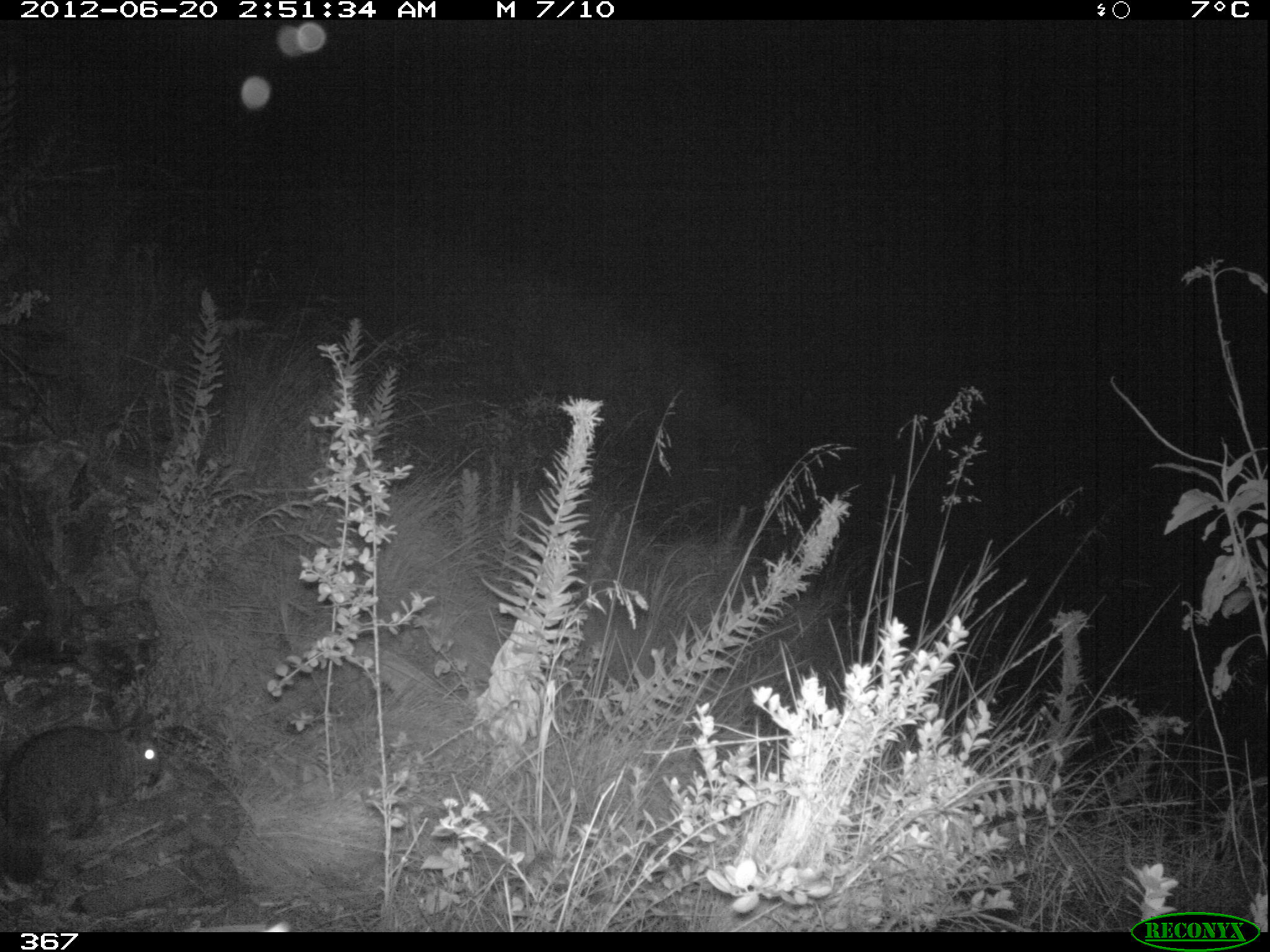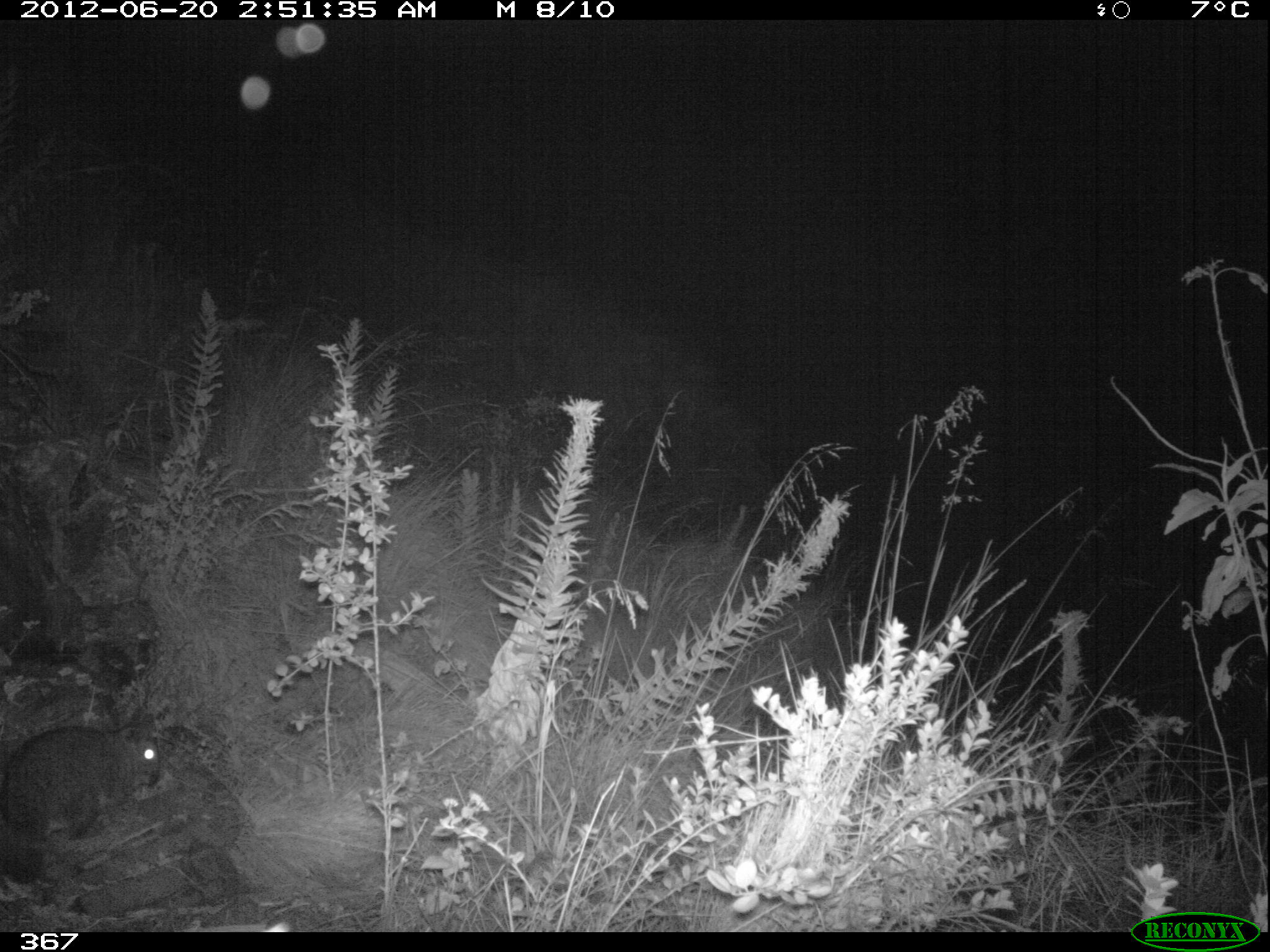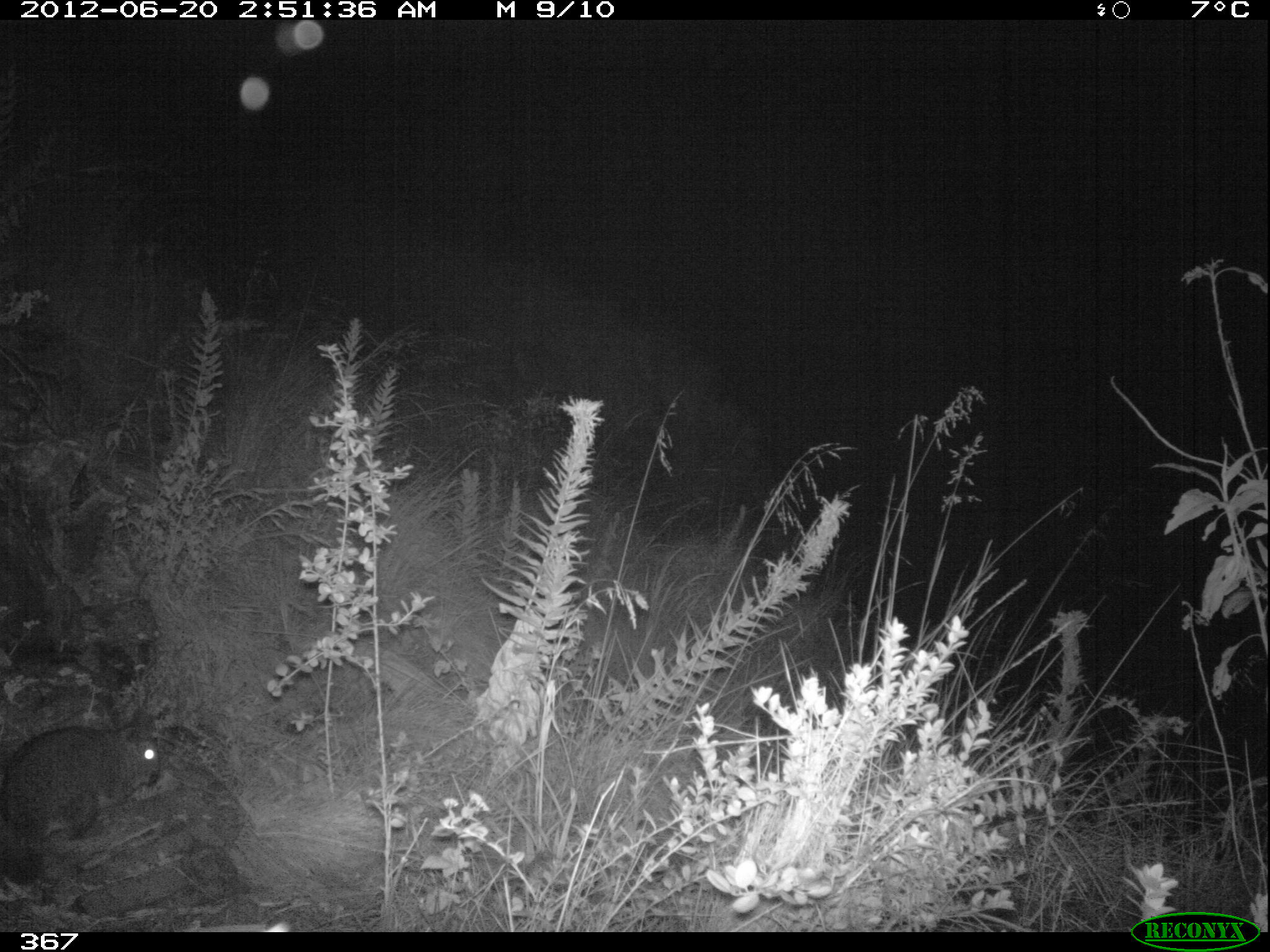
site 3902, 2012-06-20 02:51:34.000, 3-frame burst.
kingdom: Animalia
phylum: Chordata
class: Mammalia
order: Rodentia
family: Chinchillidae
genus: Lagidium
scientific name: Lagidium viscacia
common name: mountain viscacha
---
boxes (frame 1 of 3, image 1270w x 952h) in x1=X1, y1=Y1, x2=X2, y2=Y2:
lagidium viscacia: x1=1, y1=718, x2=164, y2=883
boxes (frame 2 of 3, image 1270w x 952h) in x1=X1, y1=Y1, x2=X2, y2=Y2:
lagidium viscacia: x1=2, y1=708, x2=168, y2=884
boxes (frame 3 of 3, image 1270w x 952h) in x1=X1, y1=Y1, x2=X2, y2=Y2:
lagidium viscacia: x1=1, y1=707, x2=161, y2=887